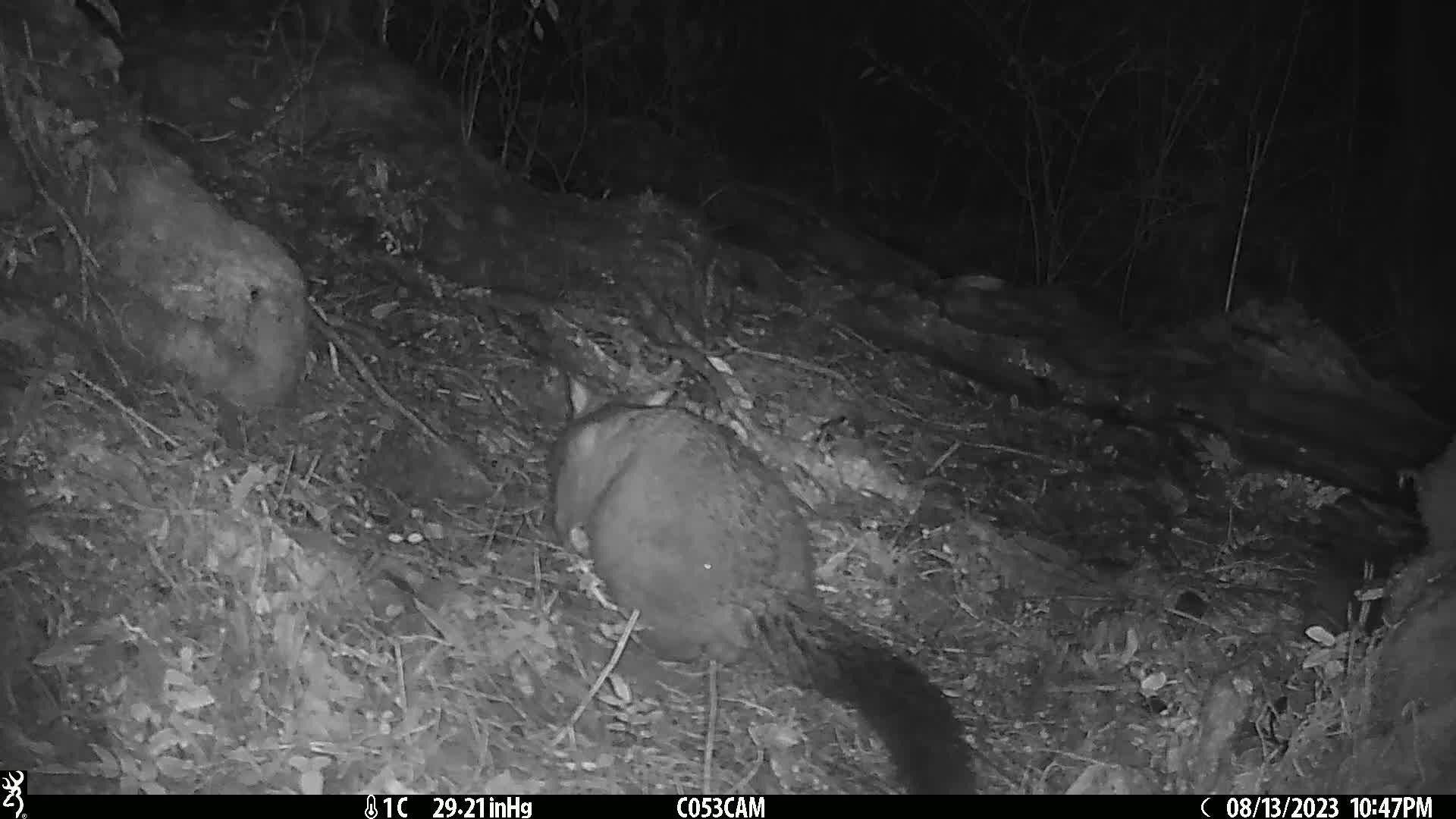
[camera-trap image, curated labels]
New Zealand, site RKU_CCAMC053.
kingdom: Animalia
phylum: Chordata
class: Mammalia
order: Diprotodontia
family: Phalangeridae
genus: Trichosurus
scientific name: Trichosurus vulpecula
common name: common brushtail possum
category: possum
Possum (common brushtail possum) (Trichosurus vulpecula).